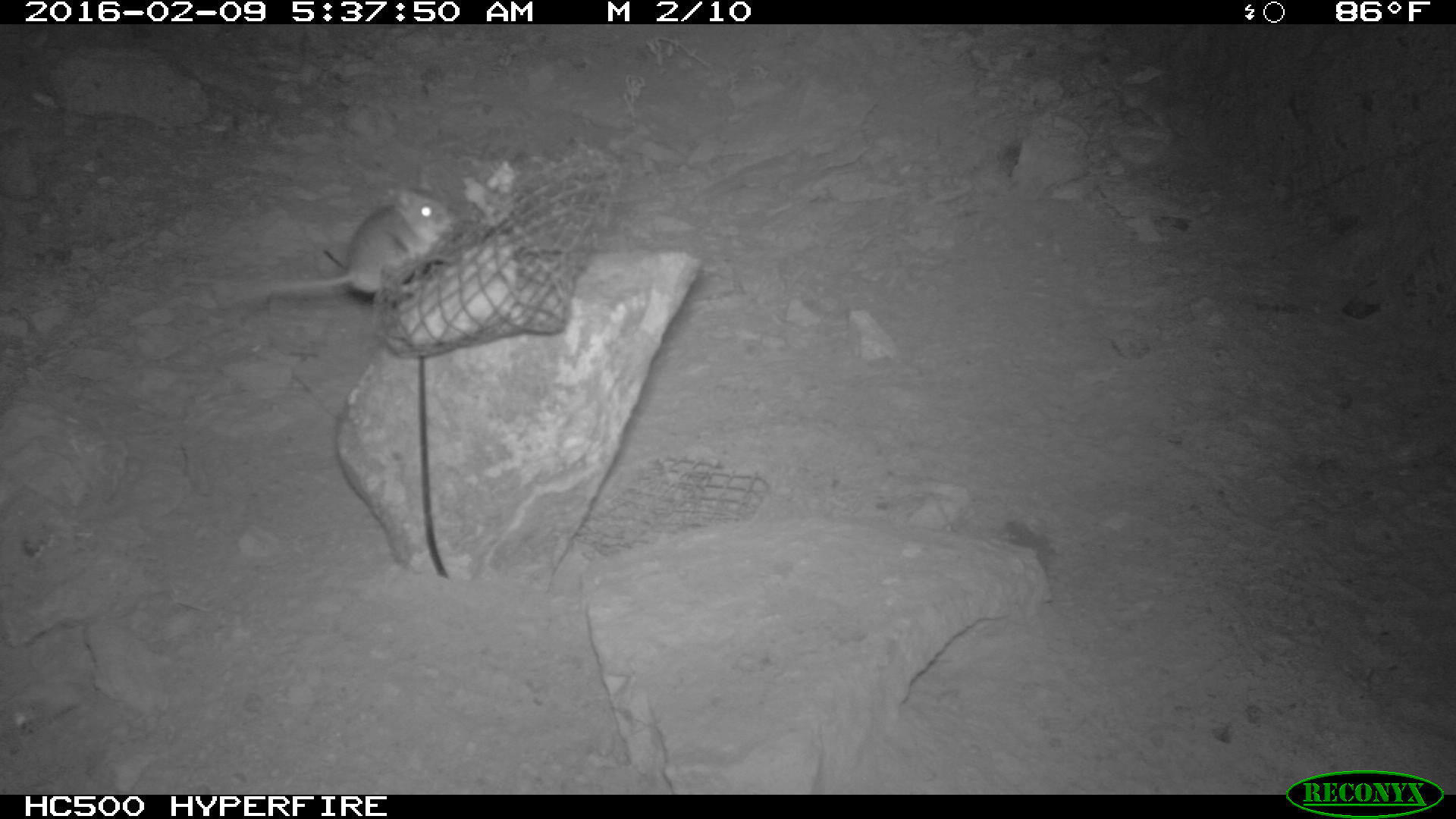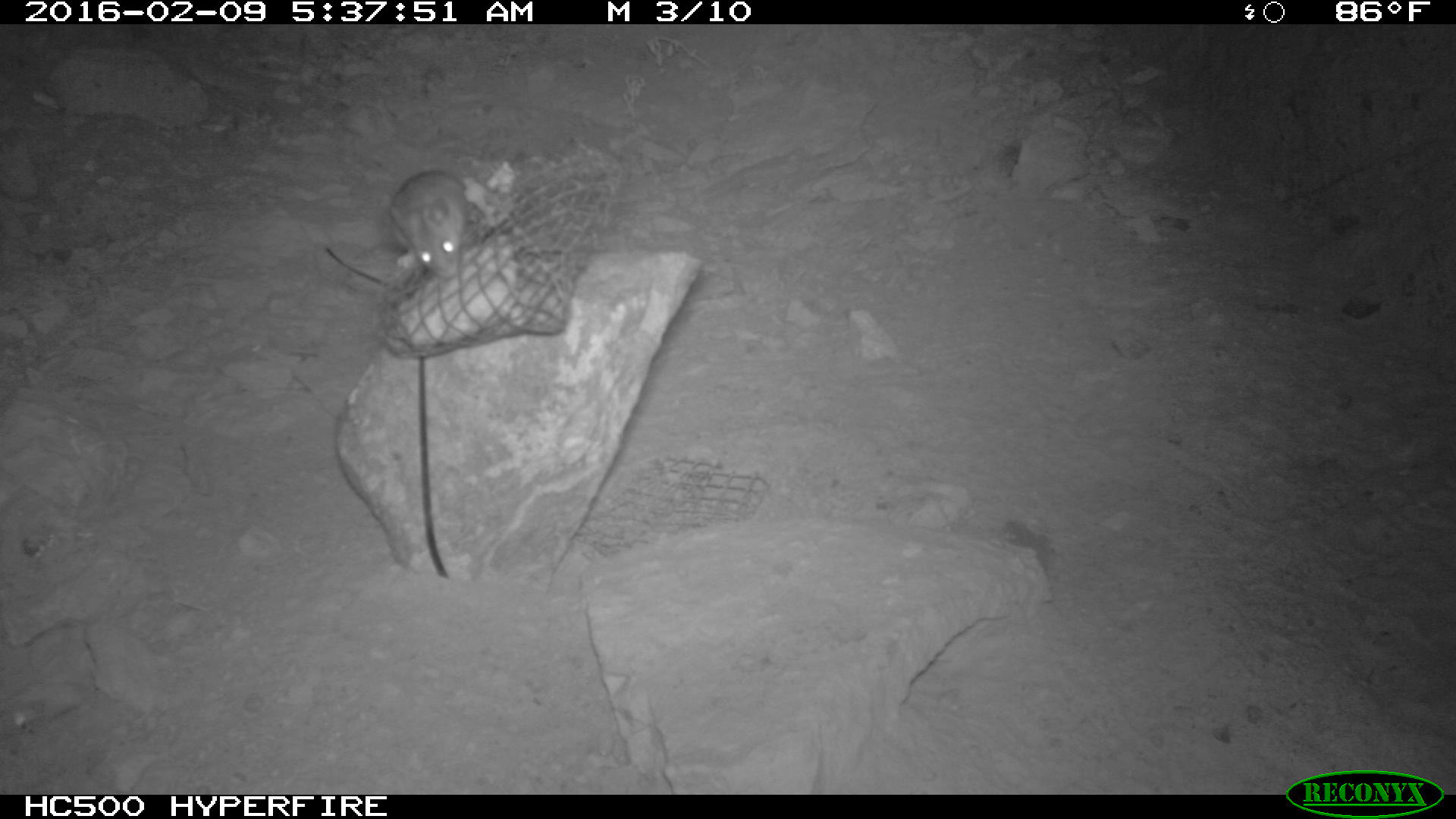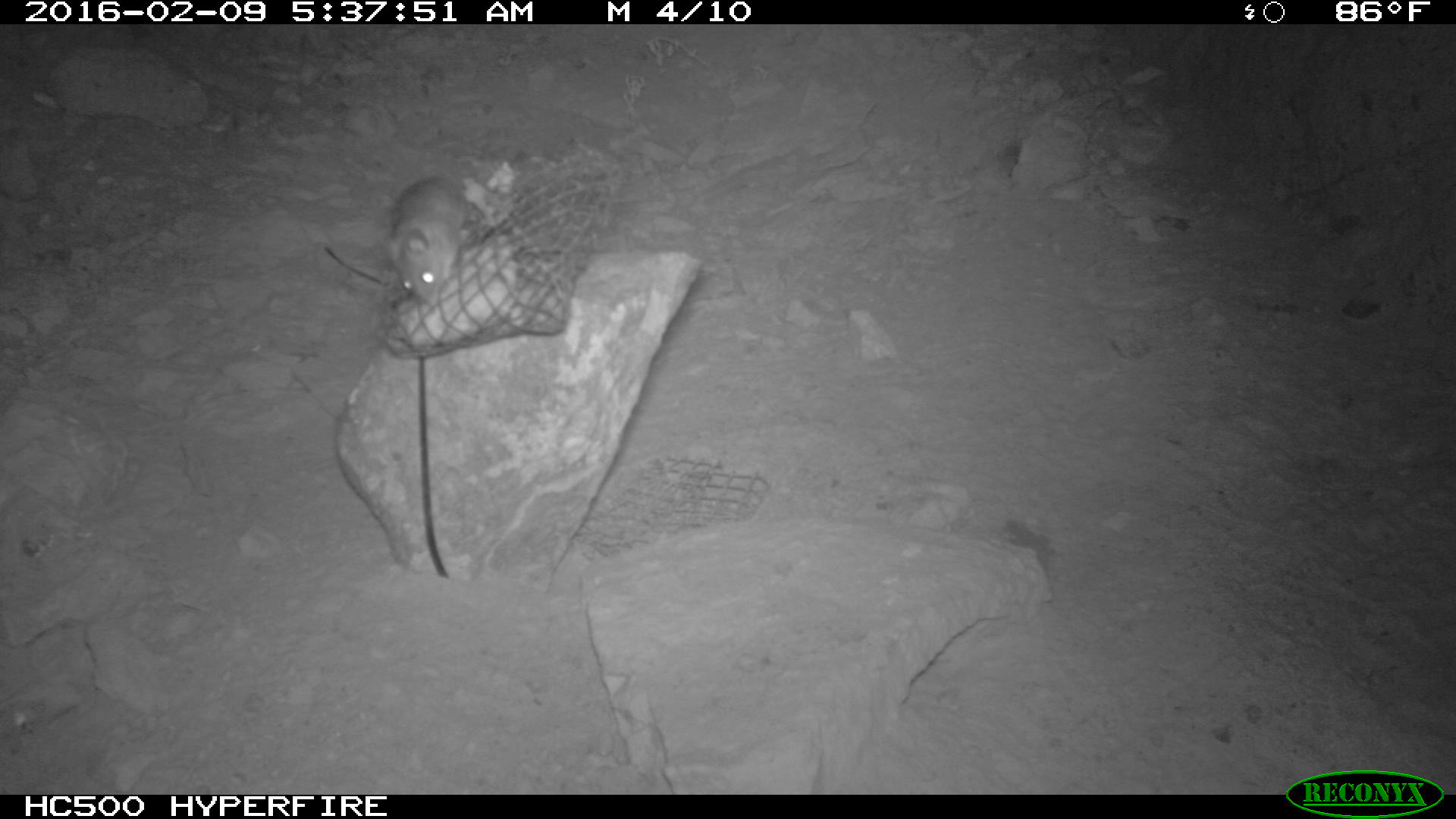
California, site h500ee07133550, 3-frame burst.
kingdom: Animalia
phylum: Chordata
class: Mammalia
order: Rodentia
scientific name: Rodentia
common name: rodent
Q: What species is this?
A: Rodent (Rodentia).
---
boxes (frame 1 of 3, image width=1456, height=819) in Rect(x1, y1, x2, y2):
rodent: Rect(254, 189, 455, 297)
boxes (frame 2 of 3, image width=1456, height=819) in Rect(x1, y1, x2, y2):
rodent: Rect(388, 170, 479, 279)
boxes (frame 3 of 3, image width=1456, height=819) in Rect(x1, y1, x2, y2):
rodent: Rect(388, 174, 494, 301)